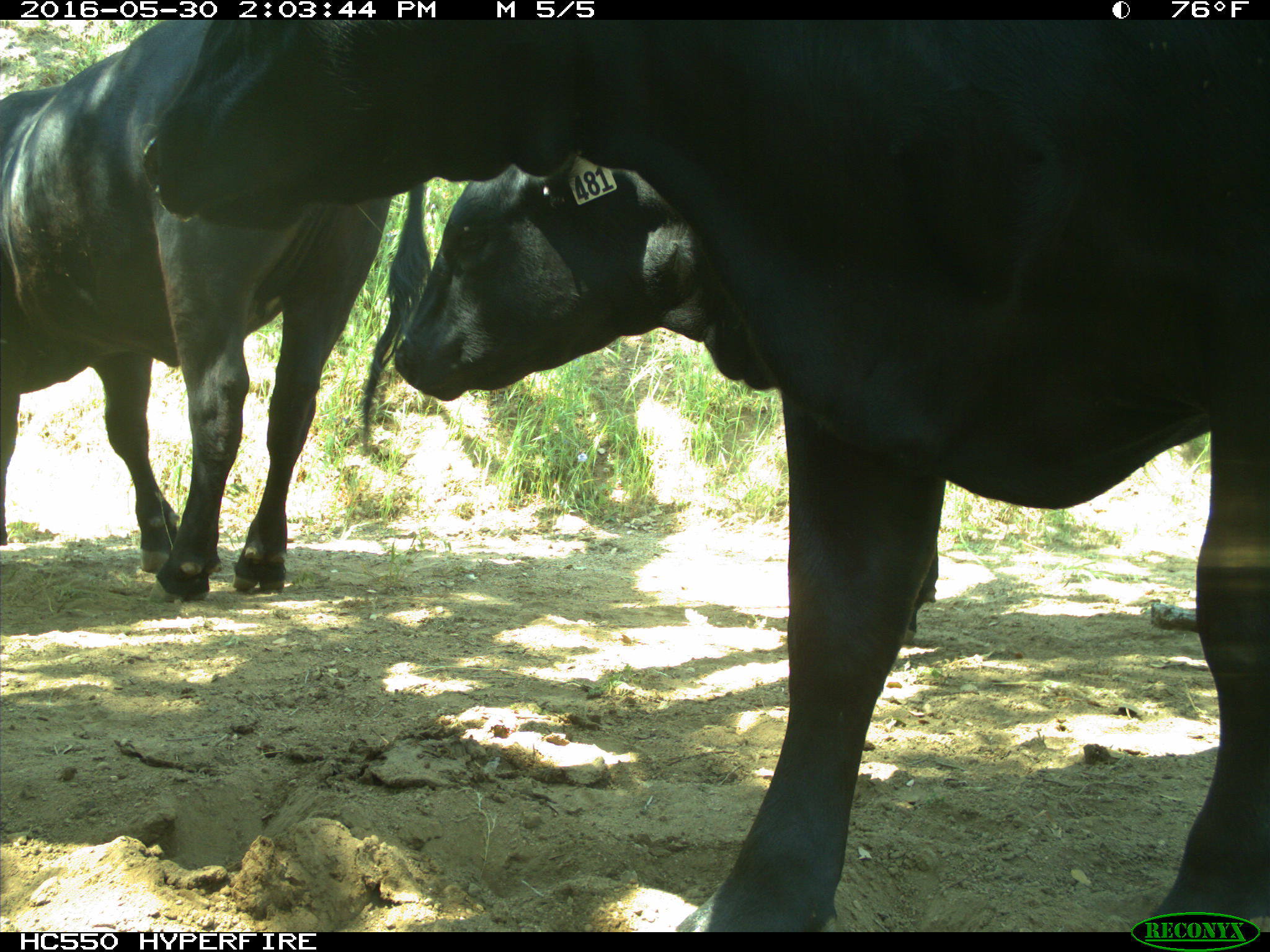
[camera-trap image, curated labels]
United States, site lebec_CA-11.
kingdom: Animalia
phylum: Chordata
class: Mammalia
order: Artiodactyla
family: Bovidae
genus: Bos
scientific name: Bos taurus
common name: domestic cow